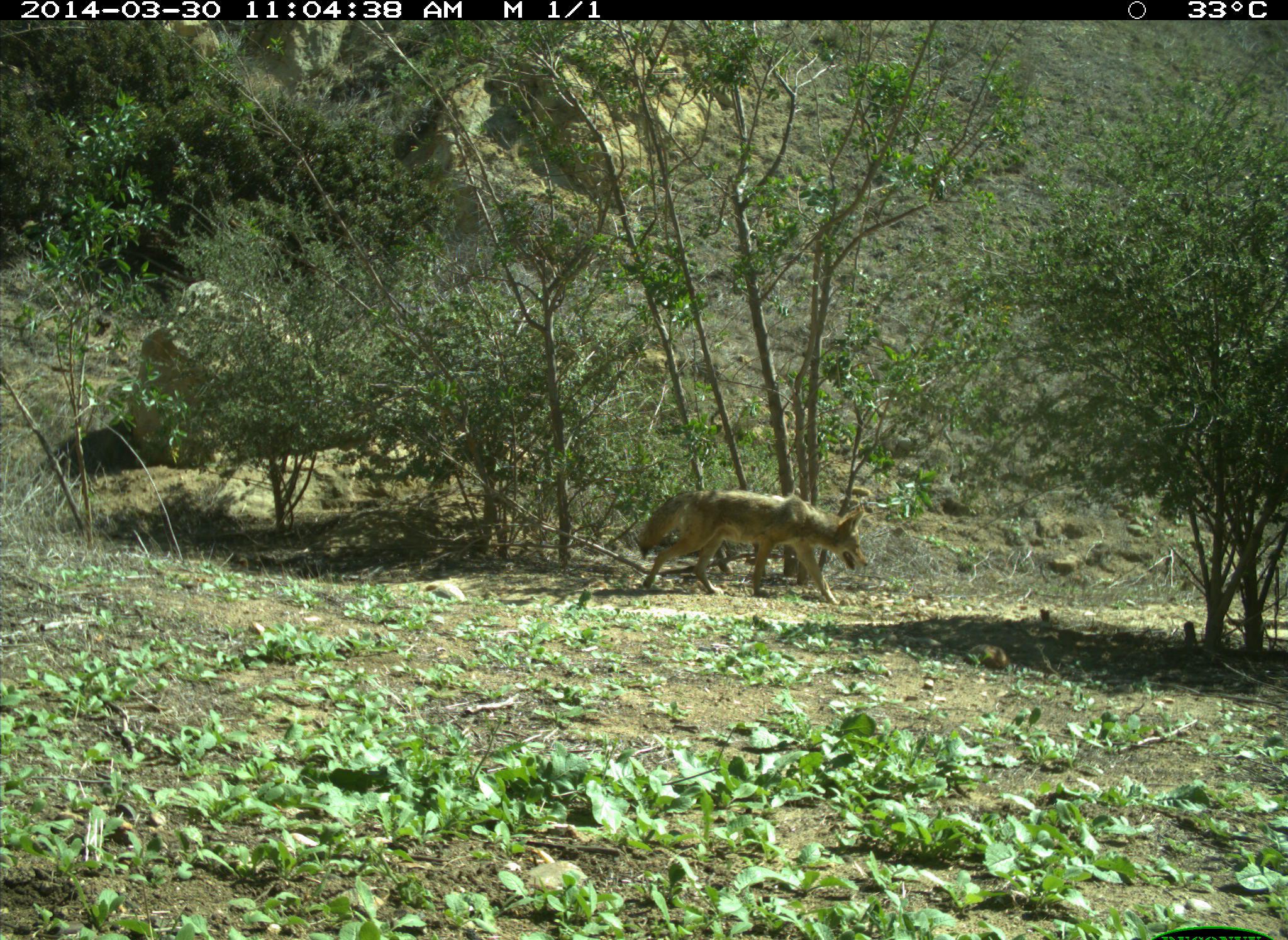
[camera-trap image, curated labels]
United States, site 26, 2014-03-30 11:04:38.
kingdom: Animalia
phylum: Chordata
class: Mammalia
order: Carnivora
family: Canidae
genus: Canis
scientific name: Canis latrans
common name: coyote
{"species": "coyote (Canis latrans)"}